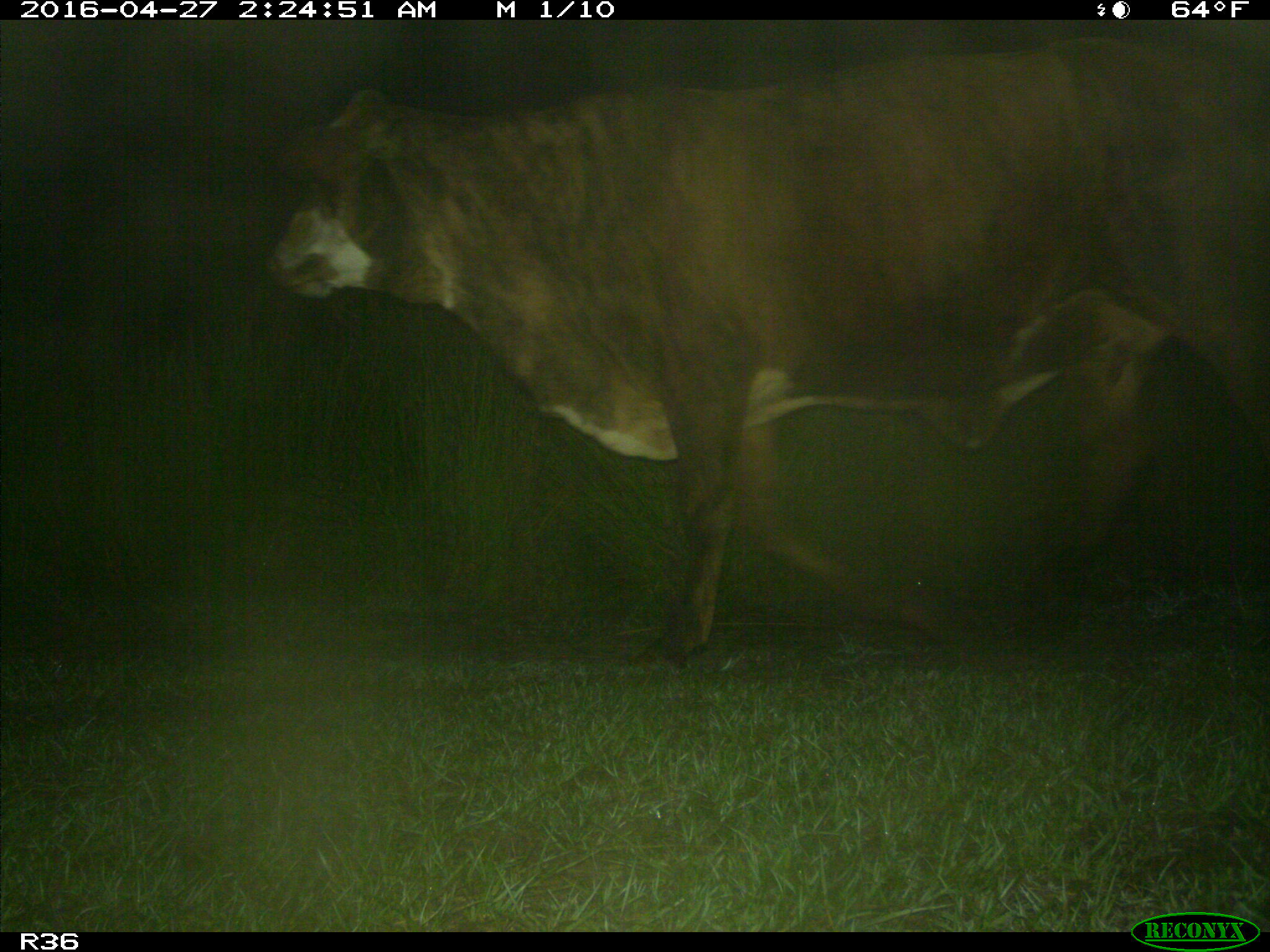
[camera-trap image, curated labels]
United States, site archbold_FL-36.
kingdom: Animalia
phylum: Chordata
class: Mammalia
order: Artiodactyla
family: Bovidae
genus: Bos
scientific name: Bos taurus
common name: domestic cow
Bos taurus (domestic cow).